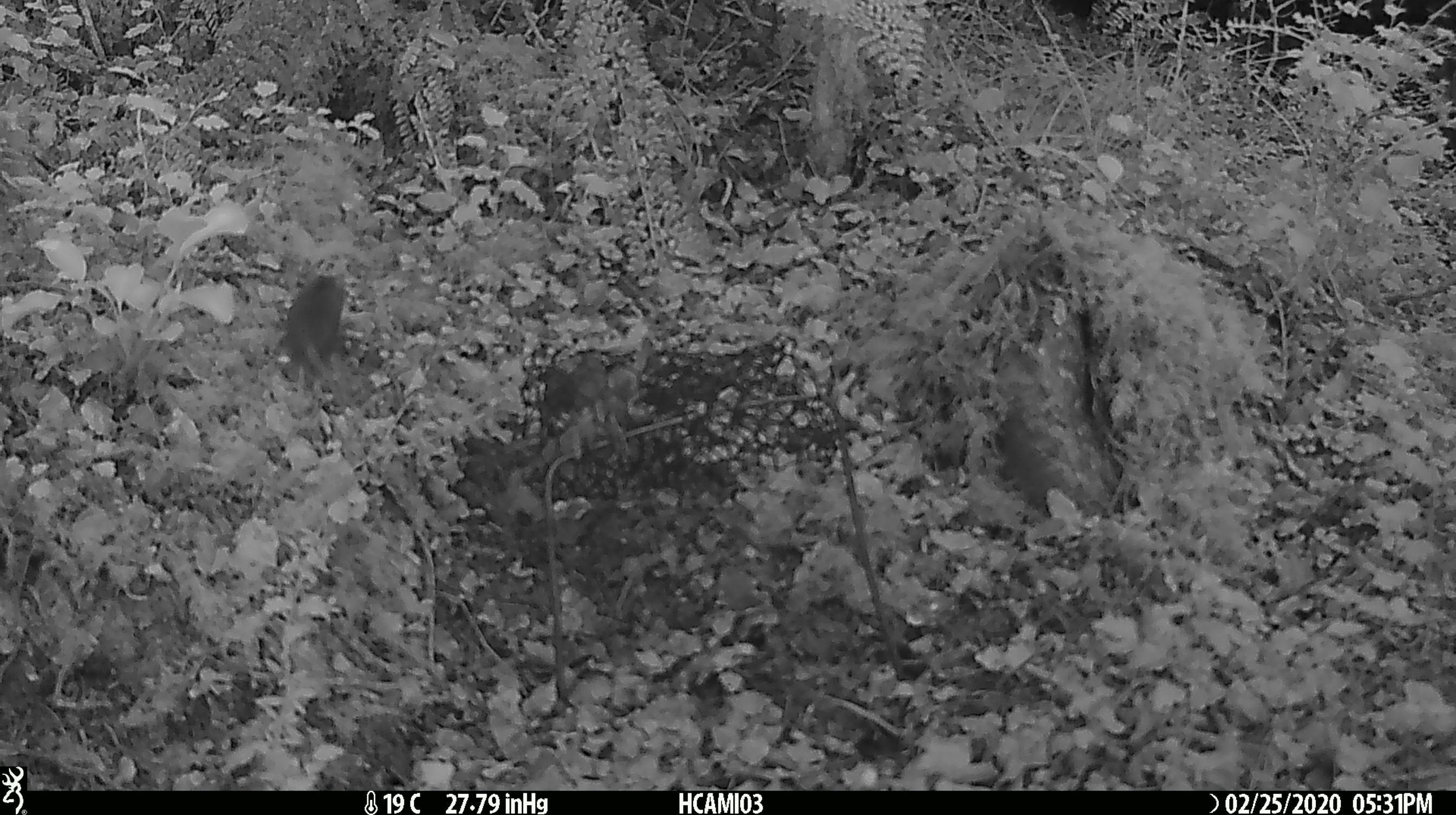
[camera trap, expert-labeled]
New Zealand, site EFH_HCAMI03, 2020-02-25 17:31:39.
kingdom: Animalia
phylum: Chordata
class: Mammalia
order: Rodentia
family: Muridae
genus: Mus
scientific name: Mus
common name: mouse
Mouse (Mus).